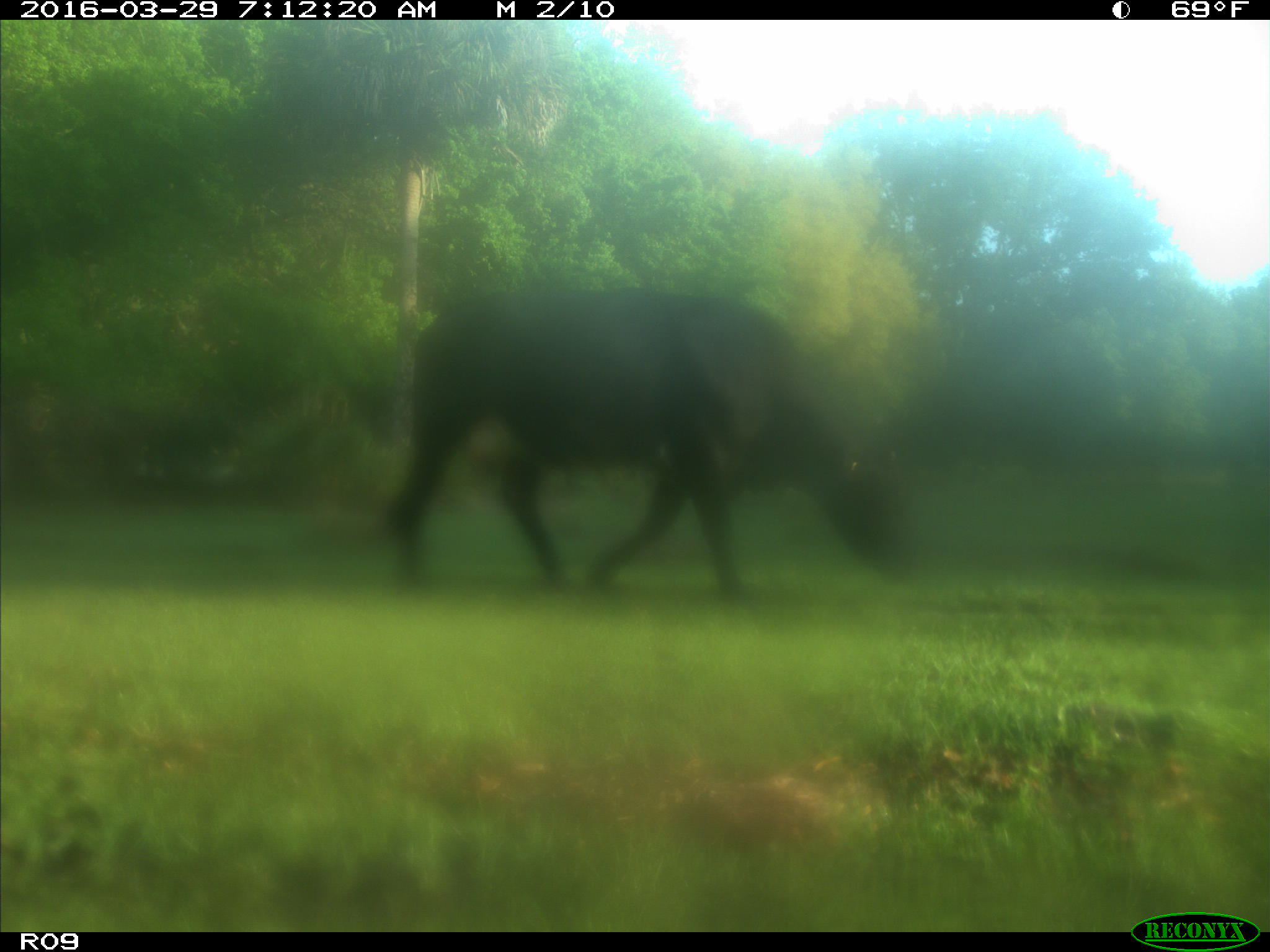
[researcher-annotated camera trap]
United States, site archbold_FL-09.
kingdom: Animalia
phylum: Chordata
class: Mammalia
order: Artiodactyla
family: Bovidae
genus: Bos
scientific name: Bos taurus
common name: domestic cow